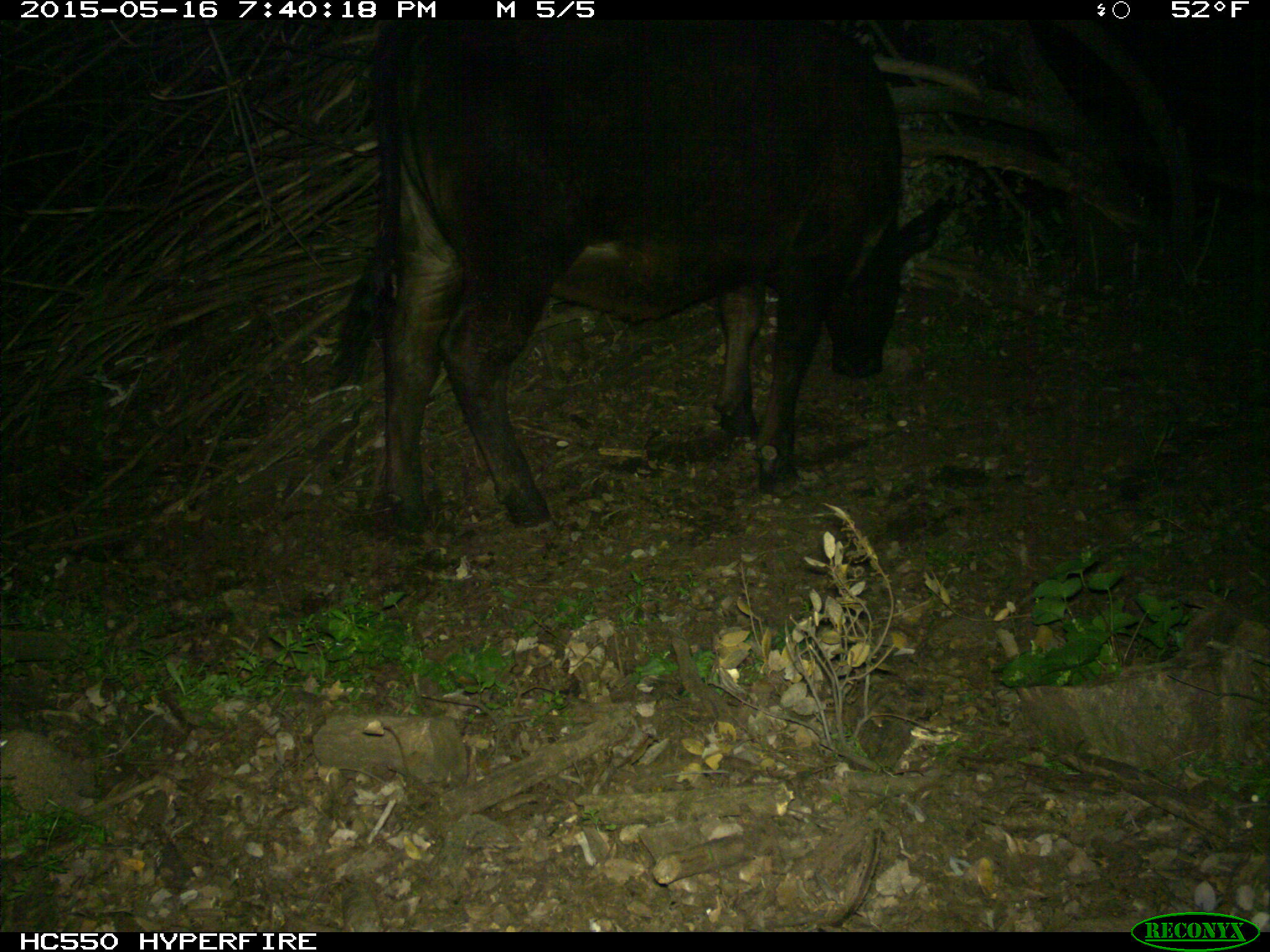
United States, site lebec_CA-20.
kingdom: Animalia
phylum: Chordata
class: Mammalia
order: Artiodactyla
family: Bovidae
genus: Bos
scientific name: Bos taurus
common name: domestic cow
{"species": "Bos taurus (domestic cow)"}